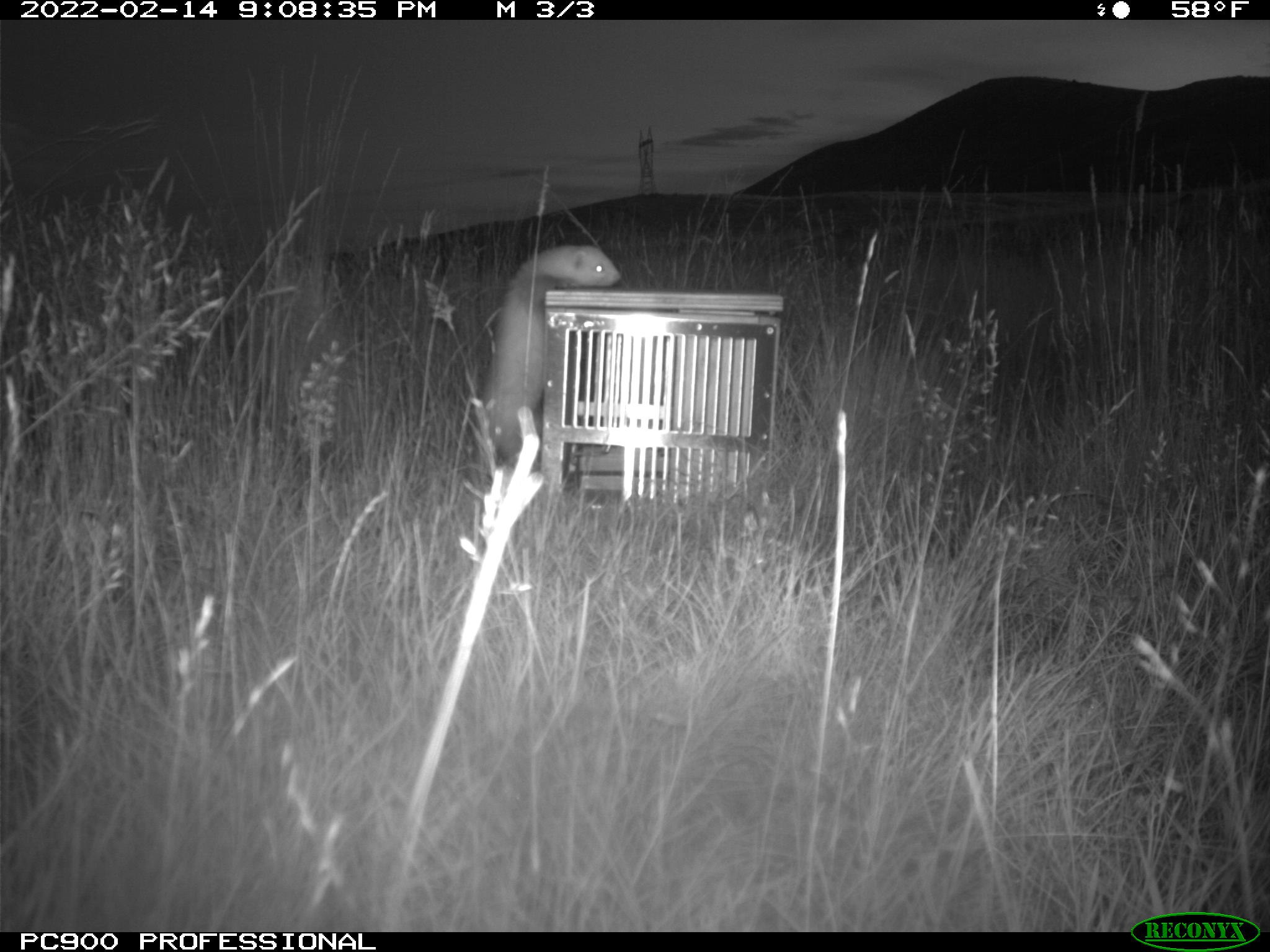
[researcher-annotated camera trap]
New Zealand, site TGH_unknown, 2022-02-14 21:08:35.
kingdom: Animalia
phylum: Chordata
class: Mammalia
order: Carnivora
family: Mustelidae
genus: Mustela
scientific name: Mustela furo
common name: ferret